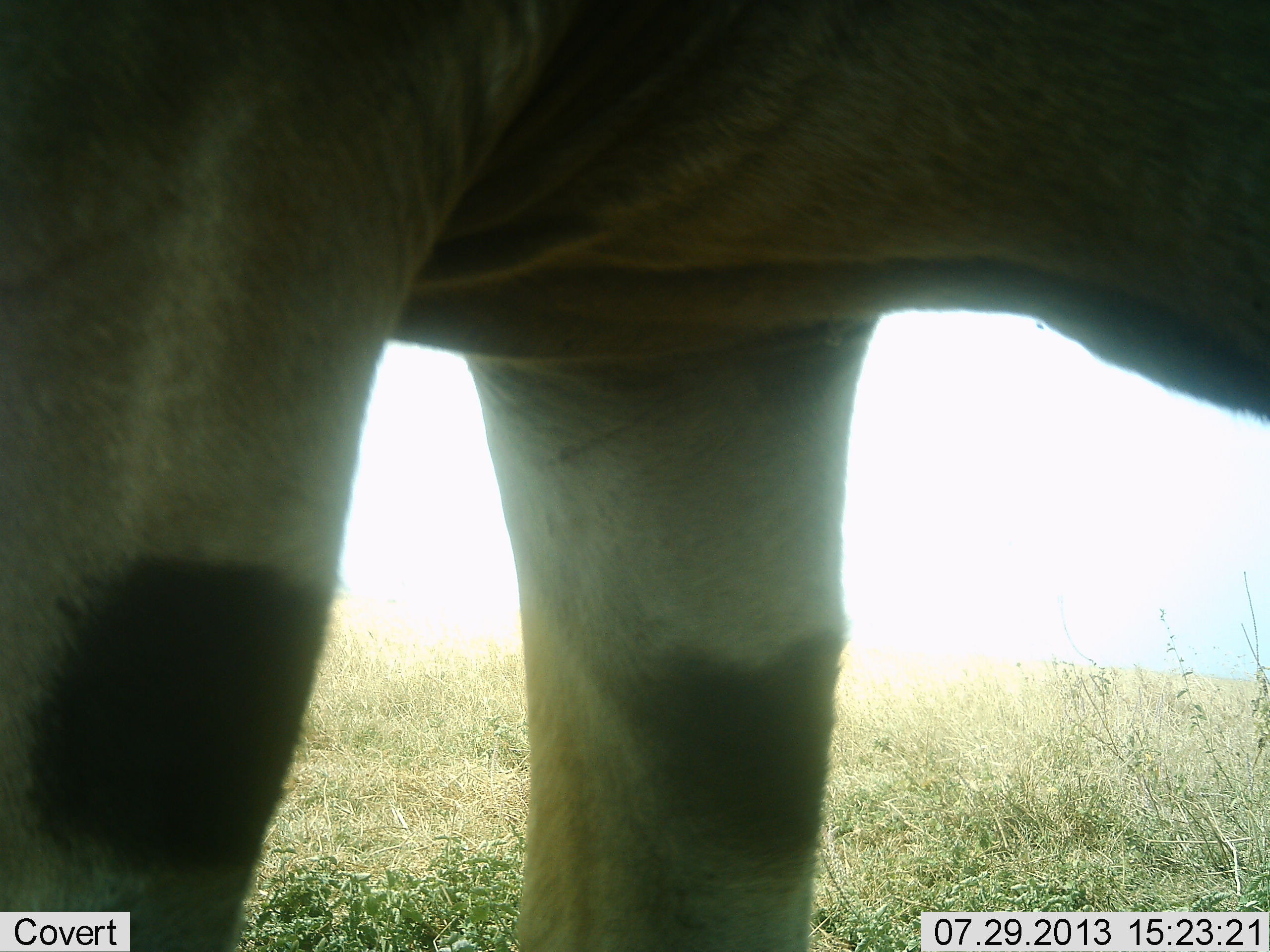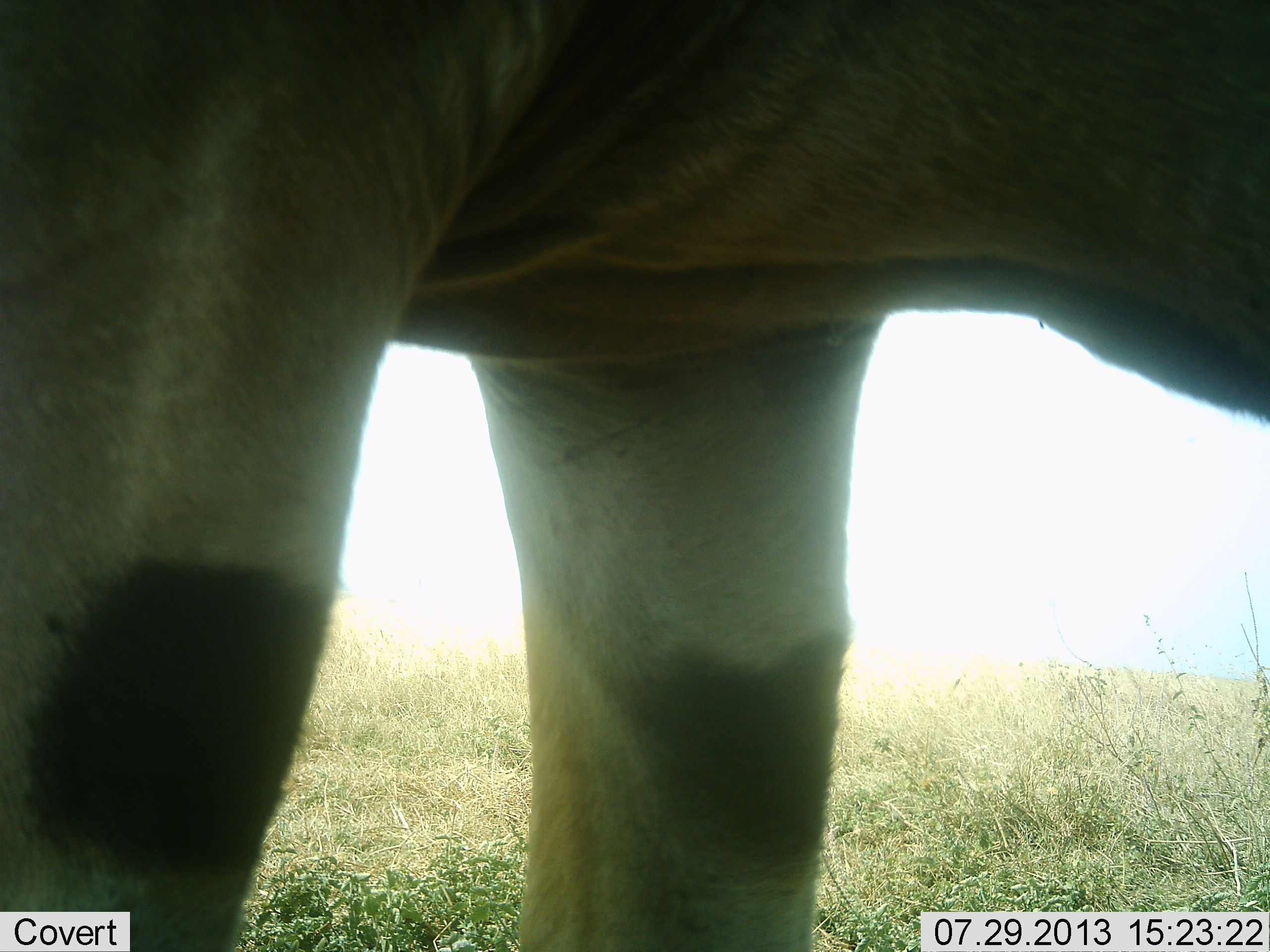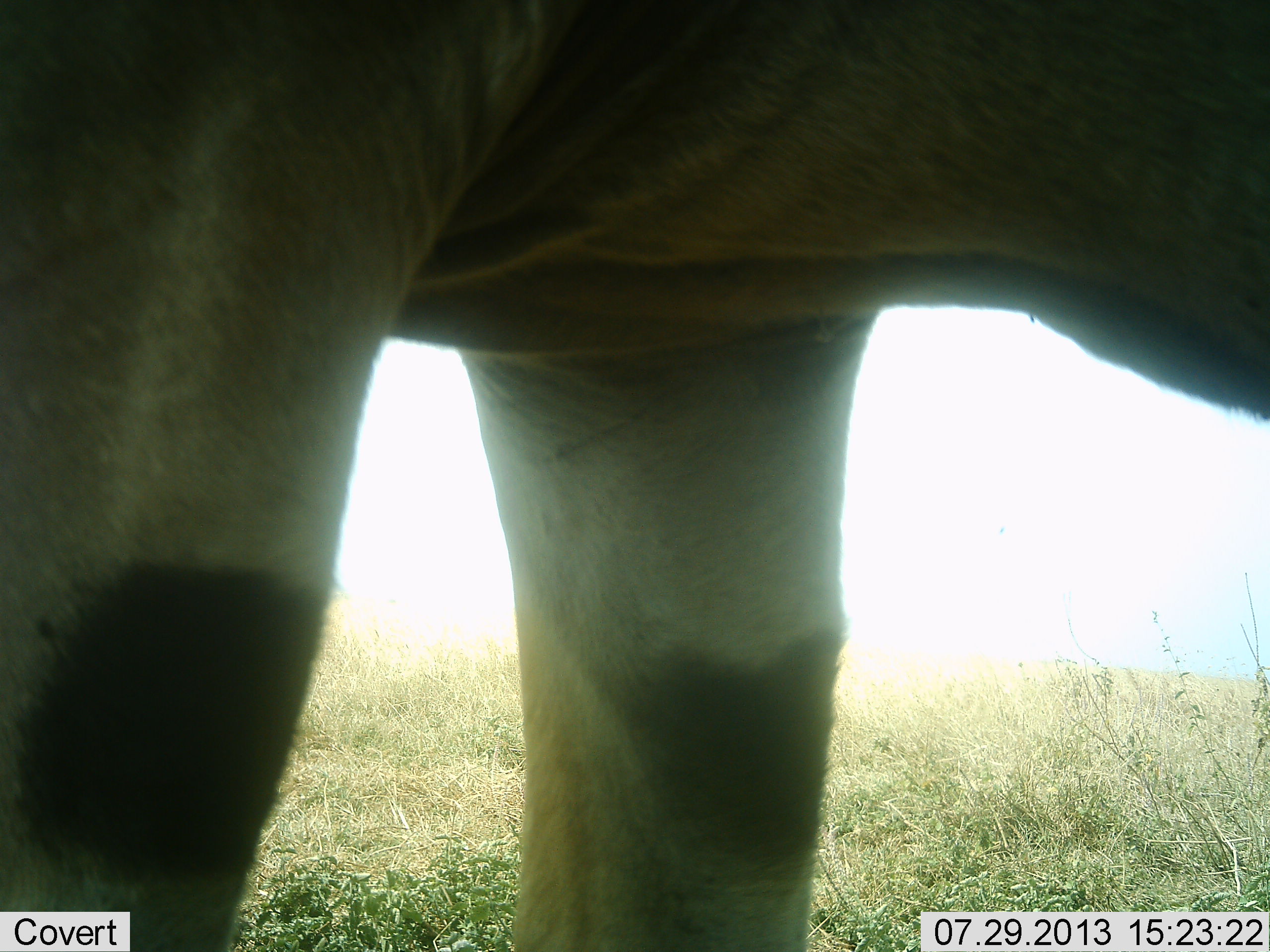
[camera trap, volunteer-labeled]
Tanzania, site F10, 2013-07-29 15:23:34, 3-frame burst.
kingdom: Animalia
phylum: Chordata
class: Mammalia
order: Artiodactyla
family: Bovidae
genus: Tragelaphus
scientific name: Tragelaphus oryx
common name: eland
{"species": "eland (Tragelaphus oryx)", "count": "1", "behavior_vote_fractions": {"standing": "100%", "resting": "0%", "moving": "0%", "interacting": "0%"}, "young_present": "0%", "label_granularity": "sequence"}